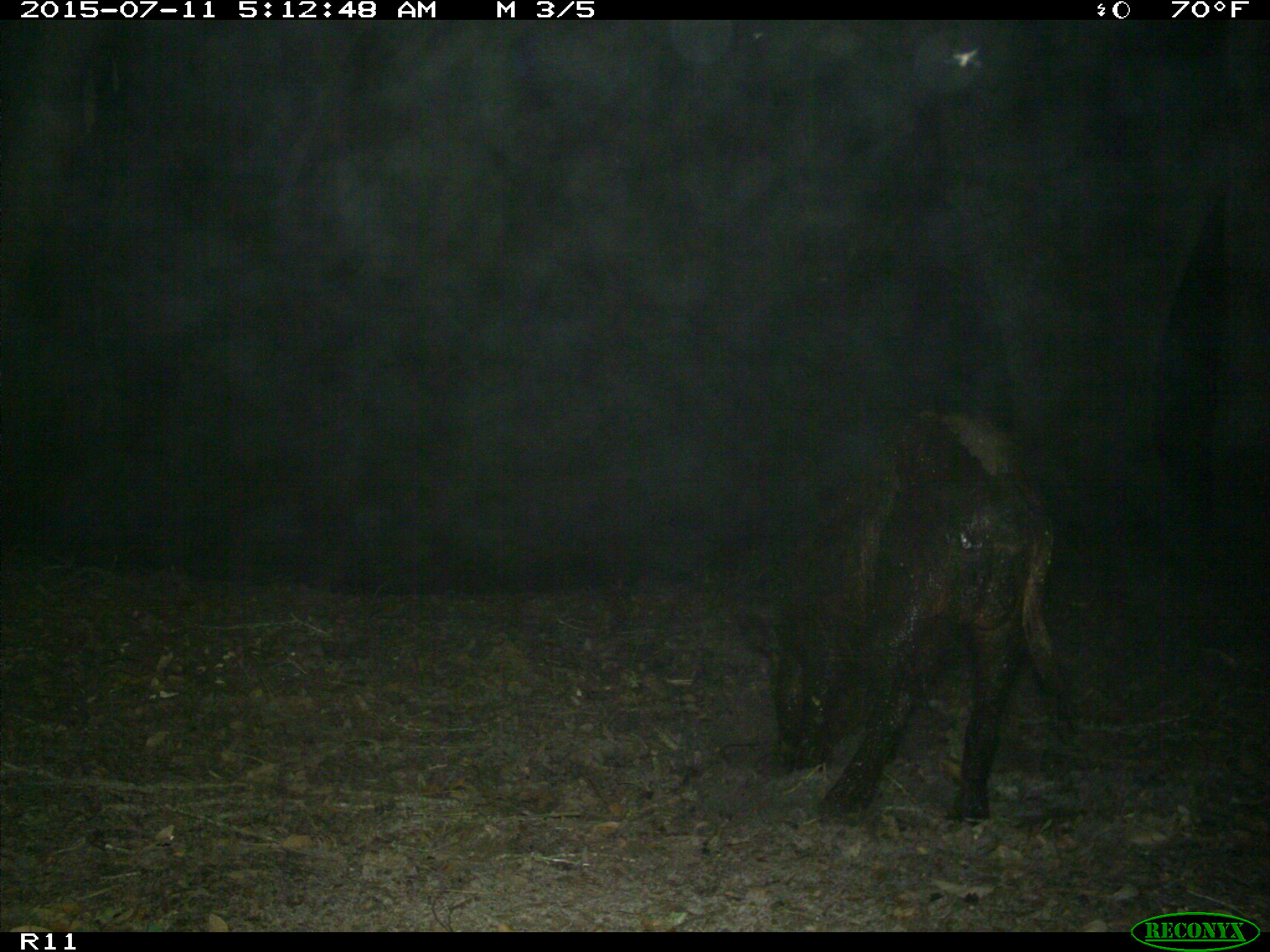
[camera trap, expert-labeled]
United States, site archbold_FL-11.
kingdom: Animalia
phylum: Chordata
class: Mammalia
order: Artiodactyla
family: Suidae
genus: Sus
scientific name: Sus scrofa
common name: wild boar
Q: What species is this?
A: Sus scrofa (wild boar).